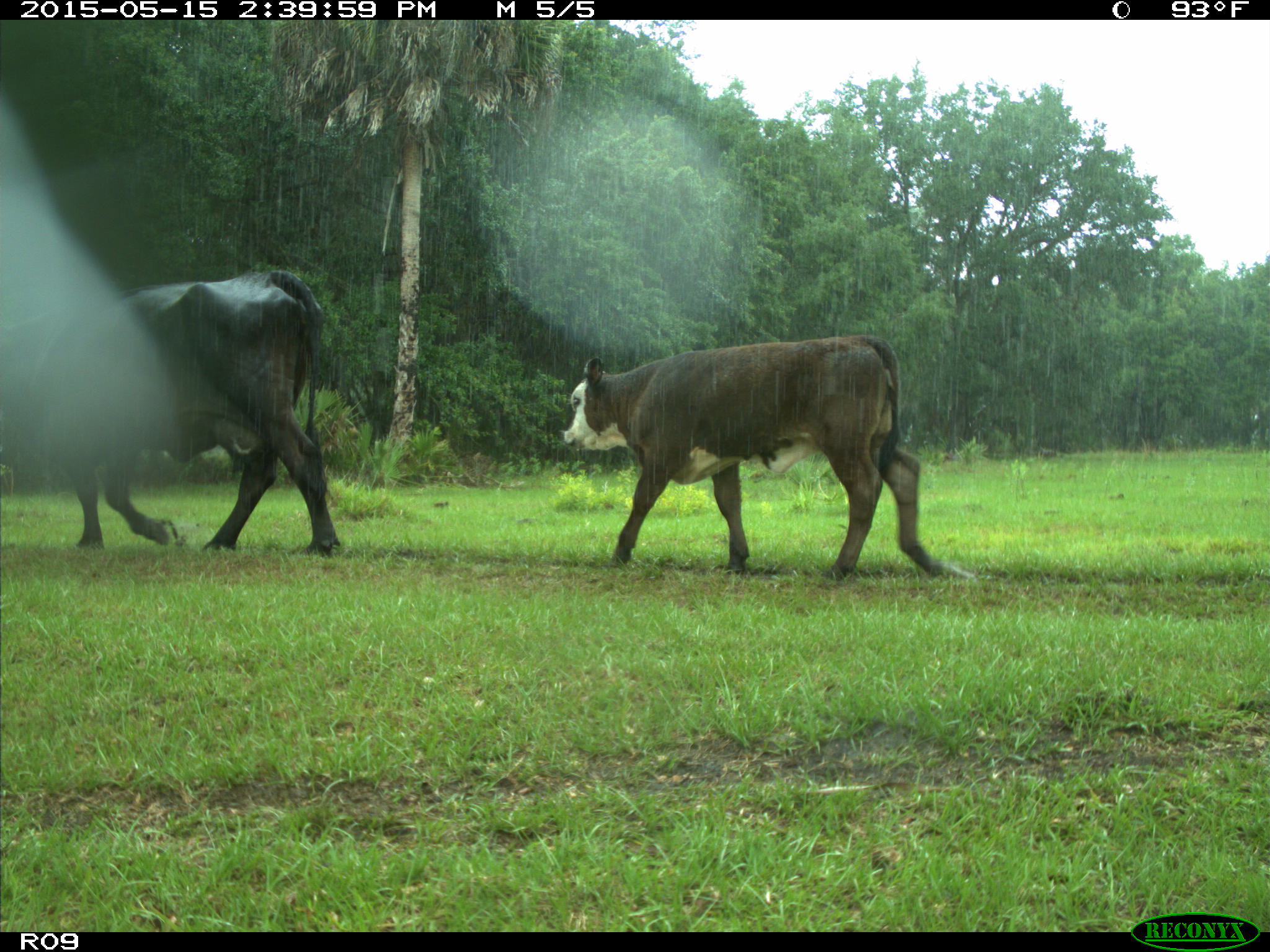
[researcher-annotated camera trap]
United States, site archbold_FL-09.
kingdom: Animalia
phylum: Chordata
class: Mammalia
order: Artiodactyla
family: Bovidae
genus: Bos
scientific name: Bos taurus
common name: domestic cow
Bos taurus (domestic cow).